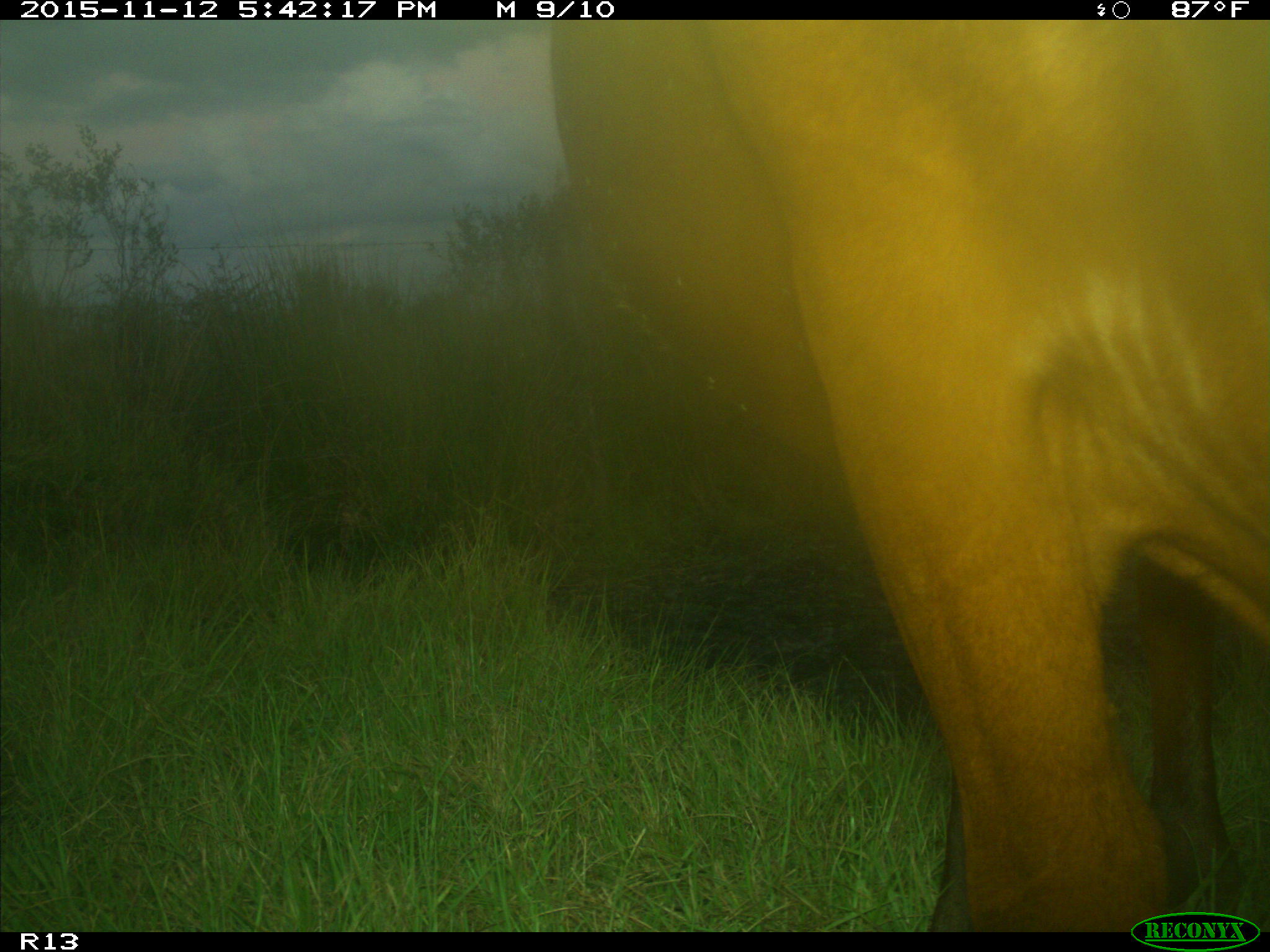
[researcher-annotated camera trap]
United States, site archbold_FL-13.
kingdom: Animalia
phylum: Chordata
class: Mammalia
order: Artiodactyla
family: Bovidae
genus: Bos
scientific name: Bos taurus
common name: domestic cow